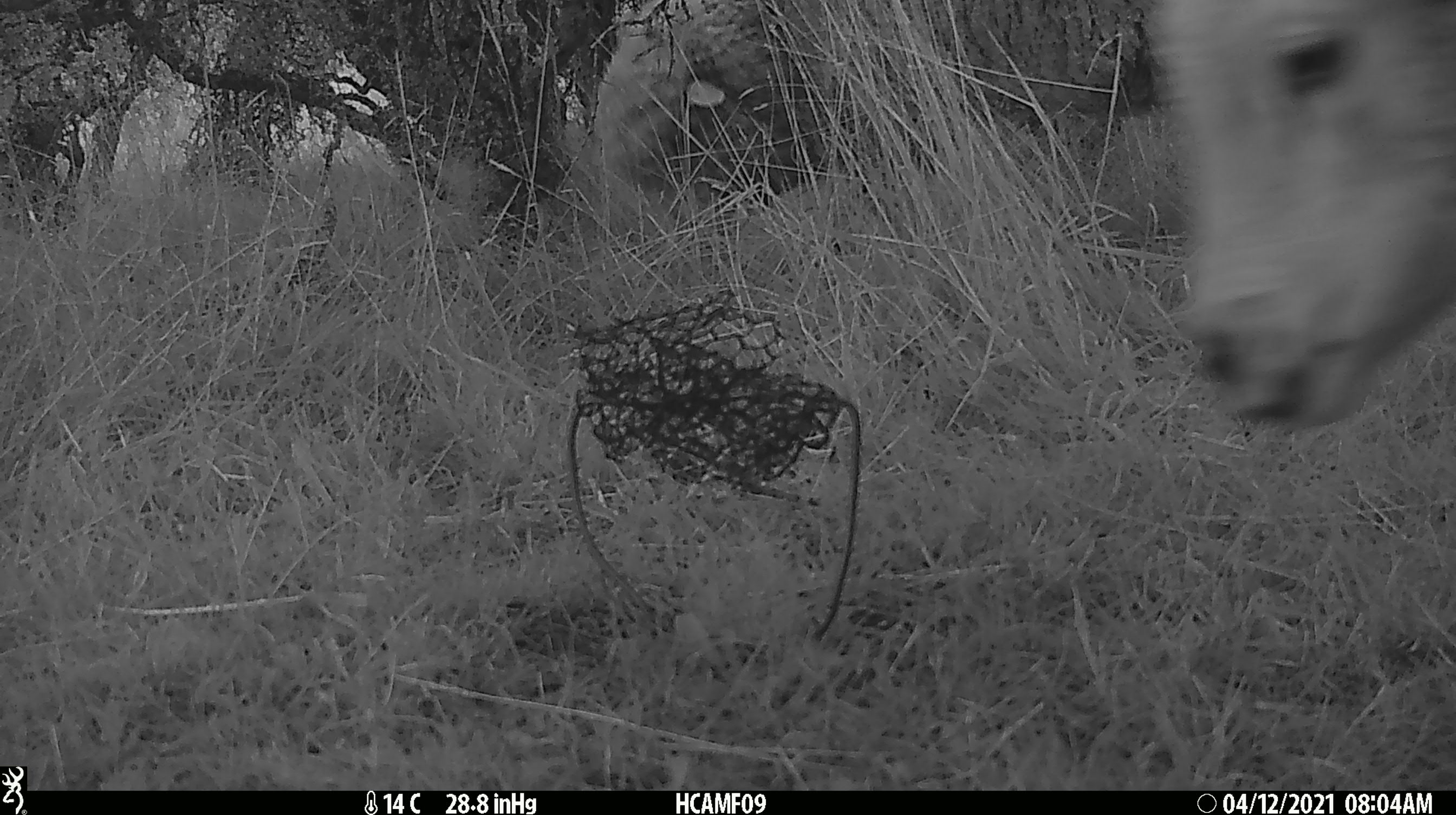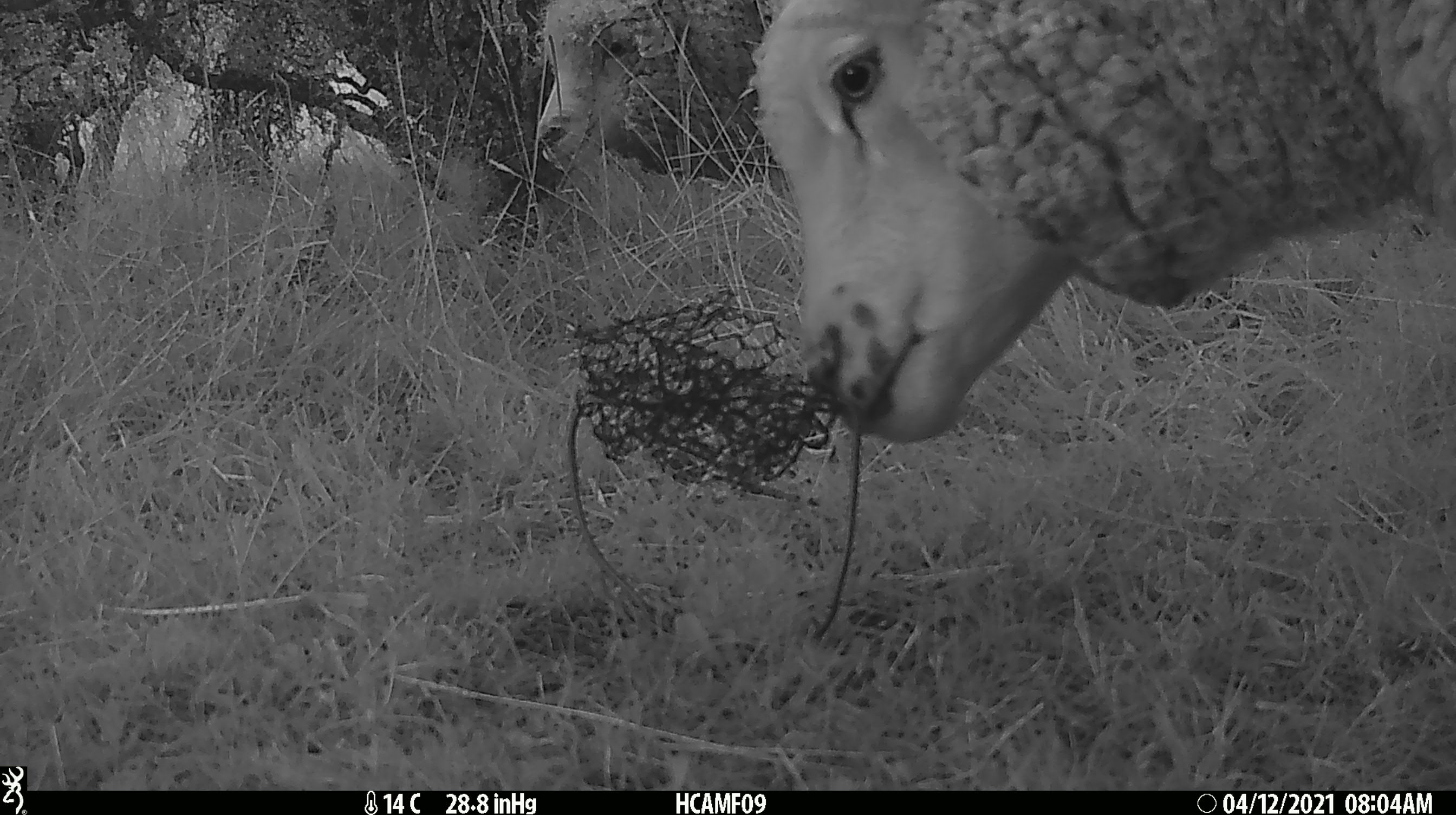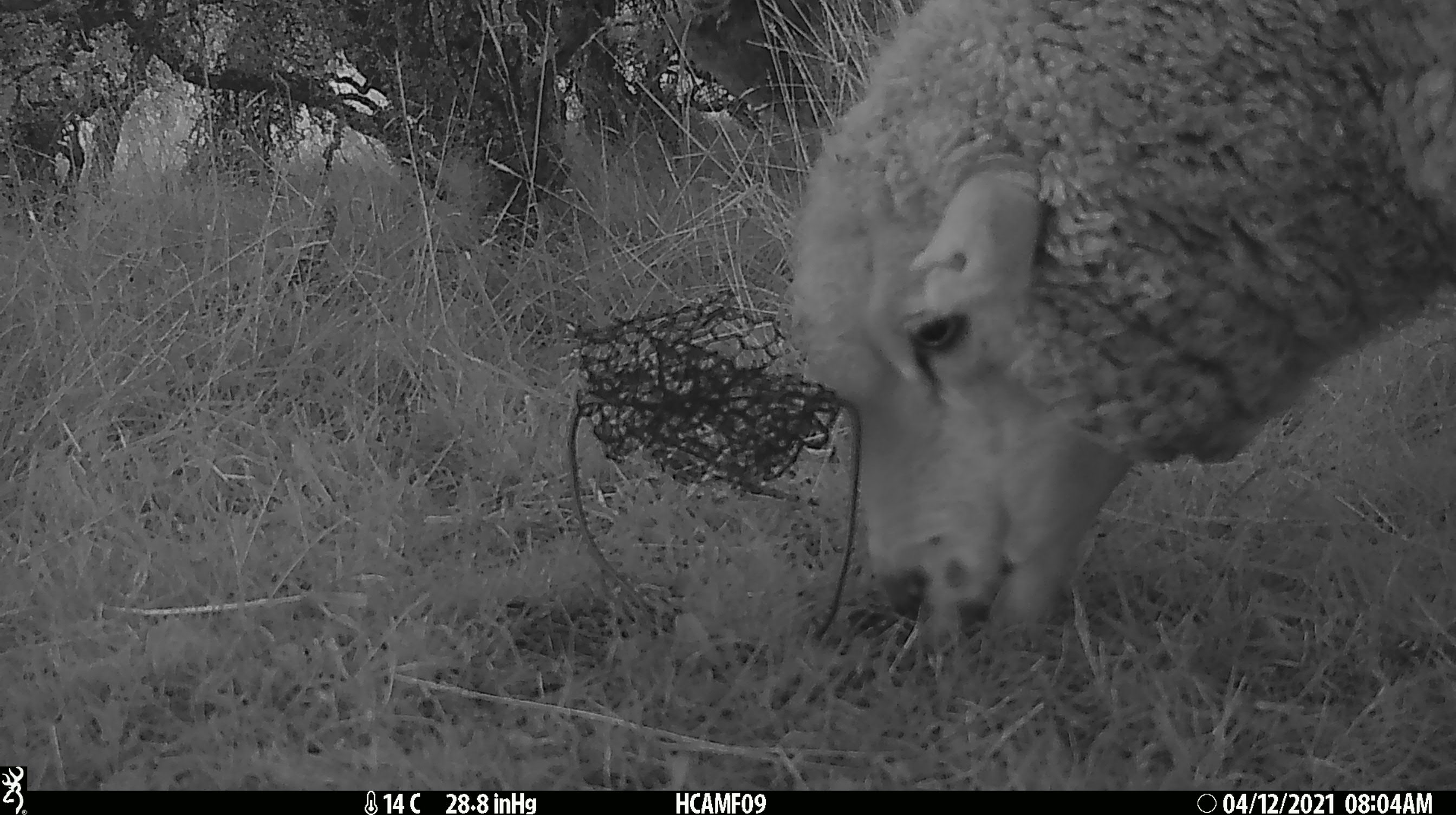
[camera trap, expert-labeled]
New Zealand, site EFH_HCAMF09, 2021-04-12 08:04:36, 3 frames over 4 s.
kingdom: Animalia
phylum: Chordata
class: Mammalia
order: Artiodactyla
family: Bovidae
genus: Ovis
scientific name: Ovis aries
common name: domestic sheep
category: sheep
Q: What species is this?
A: Sheep (domestic sheep) (Ovis aries).